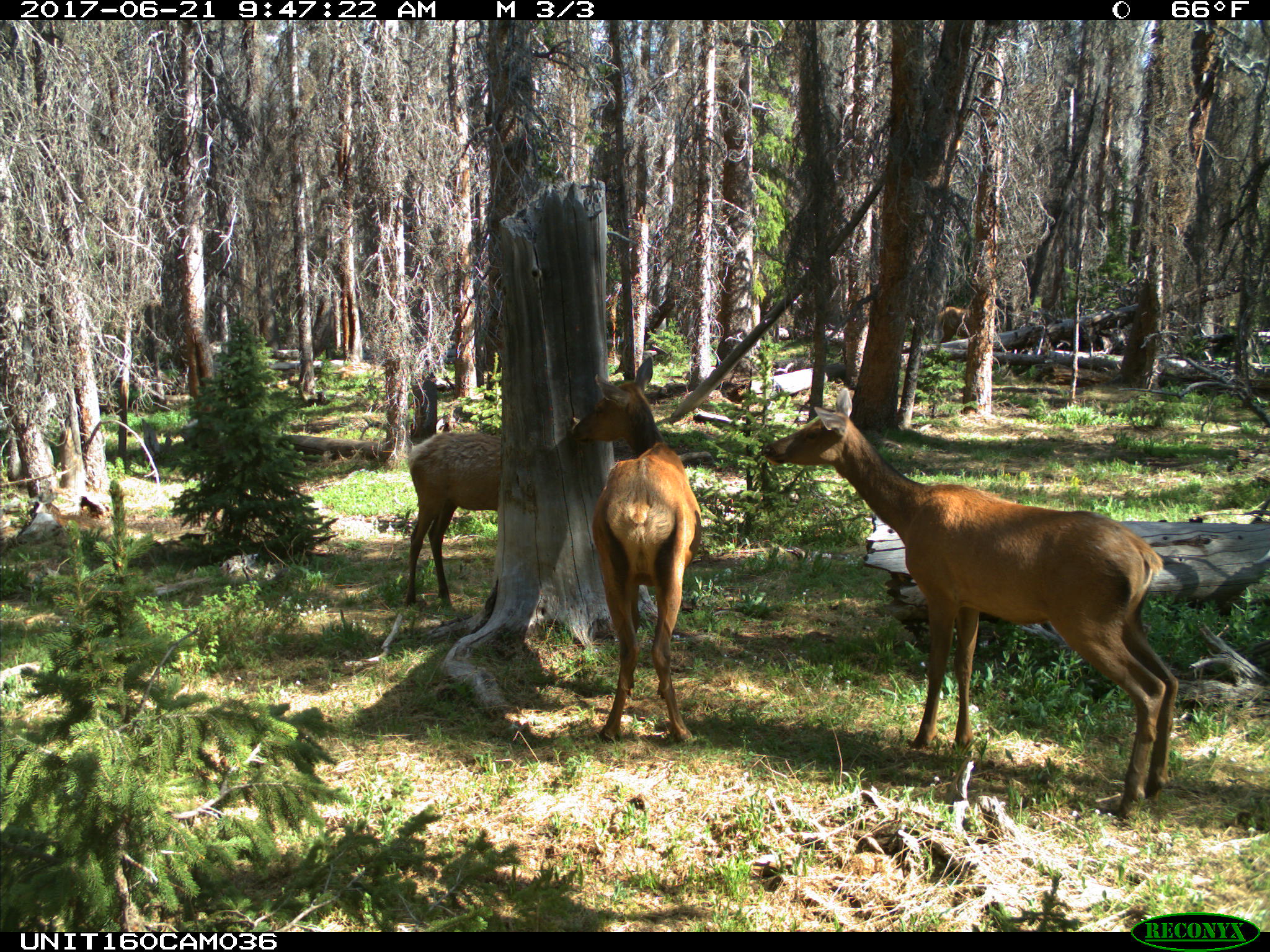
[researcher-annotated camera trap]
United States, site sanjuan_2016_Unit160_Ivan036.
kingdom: Animalia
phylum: Chordata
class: Mammalia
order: Artiodactyla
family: Cervidae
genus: Cervus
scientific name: Cervus elaphus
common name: red deer